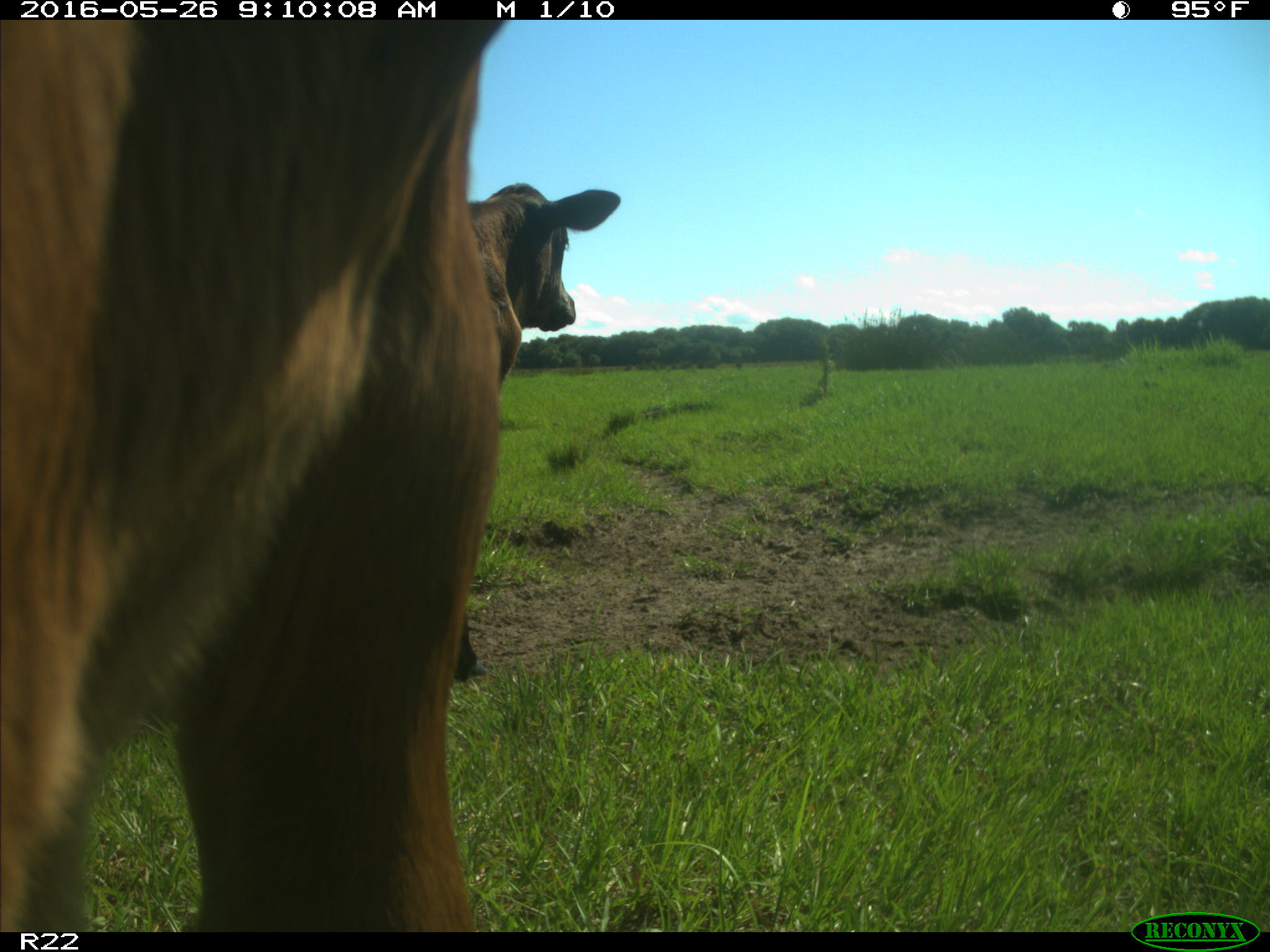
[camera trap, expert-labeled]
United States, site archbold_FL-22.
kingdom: Animalia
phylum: Chordata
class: Mammalia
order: Artiodactyla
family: Bovidae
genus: Bos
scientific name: Bos taurus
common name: domestic cow